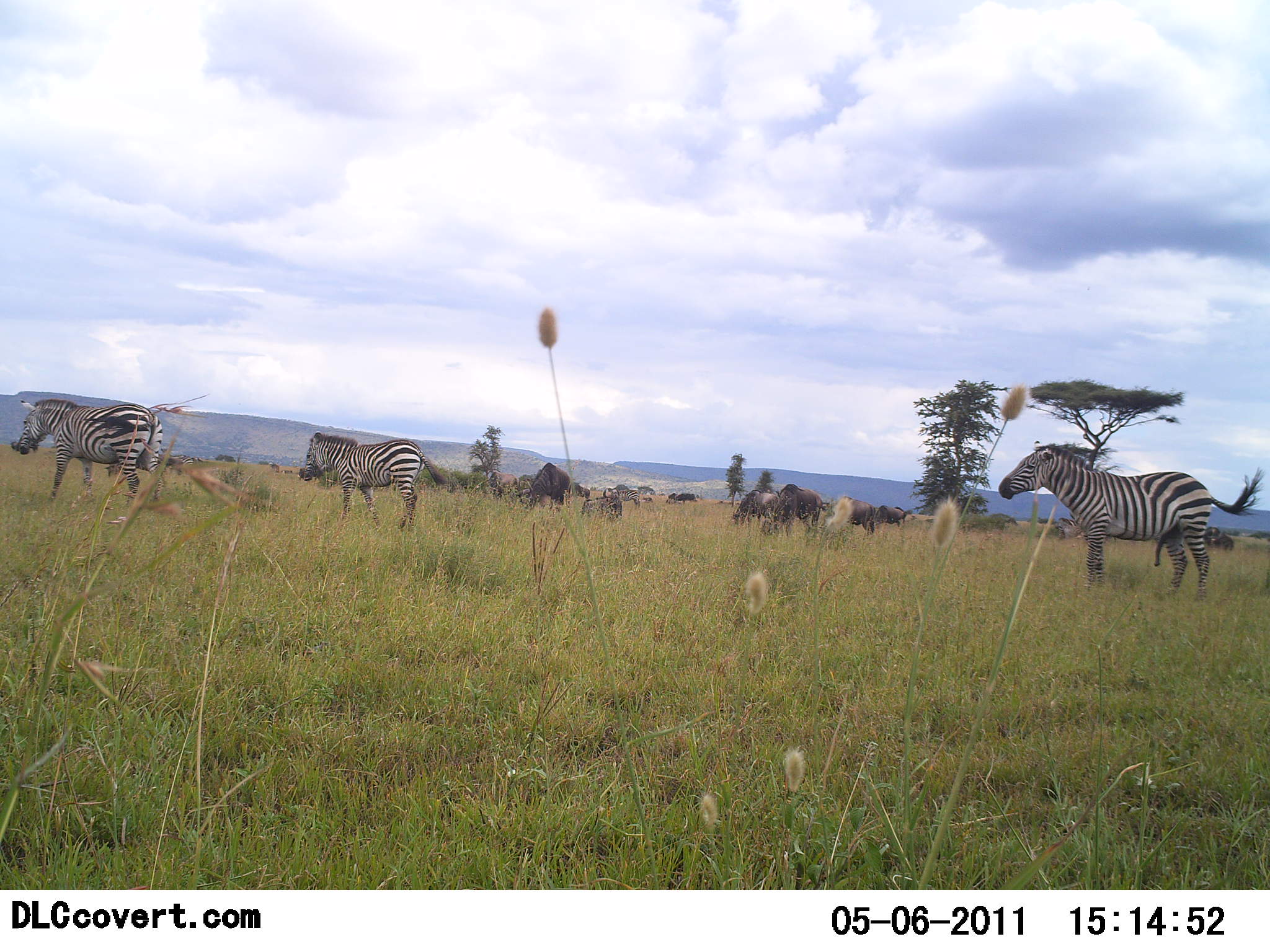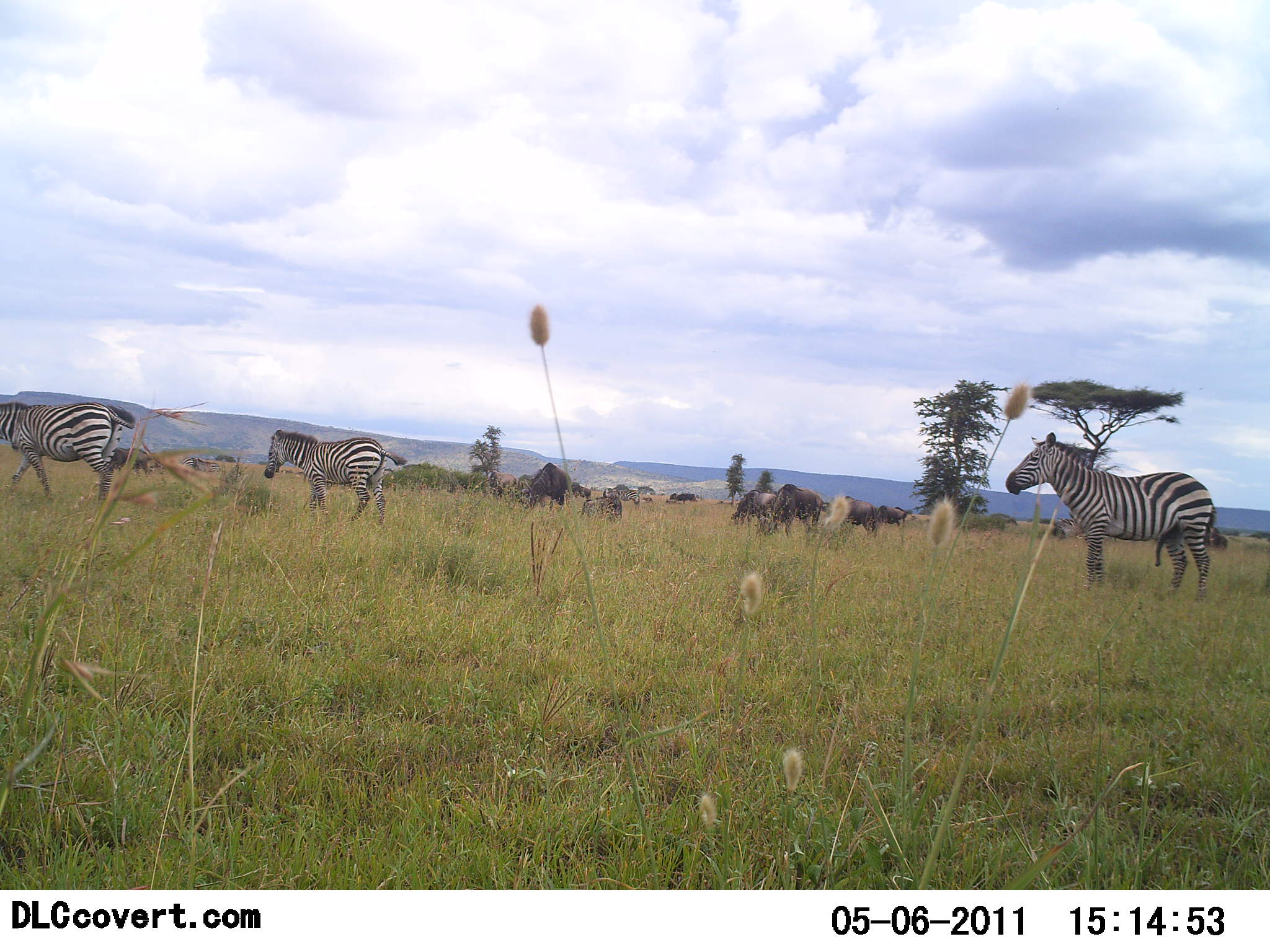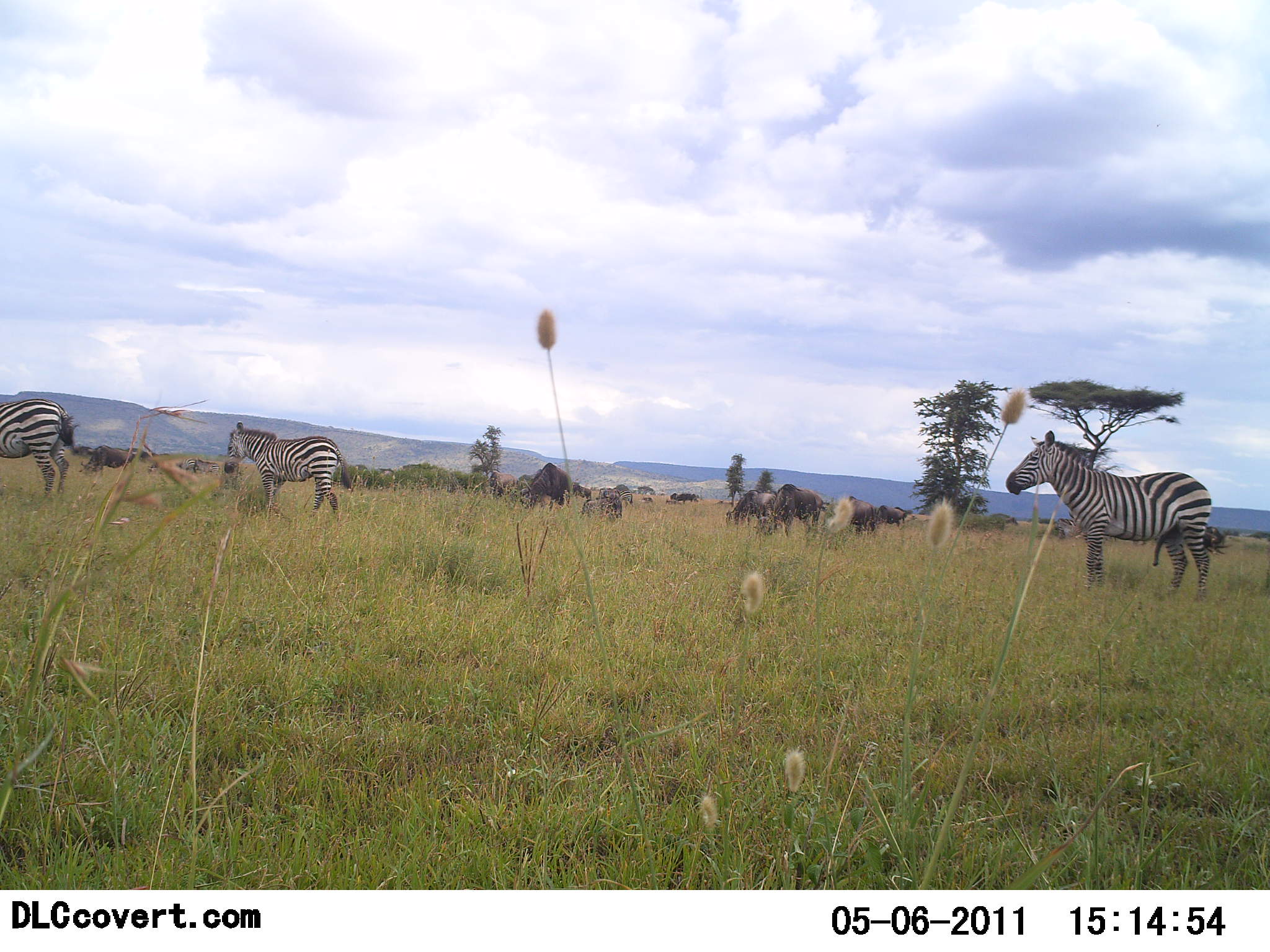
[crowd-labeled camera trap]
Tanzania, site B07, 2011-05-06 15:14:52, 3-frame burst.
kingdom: Animalia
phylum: Chordata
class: Mammalia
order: Artiodactyla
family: Bovidae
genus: Connochaetes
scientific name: Connochaetes taurinus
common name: blue wildebeest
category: wildebeest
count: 5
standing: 60%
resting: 0%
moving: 20%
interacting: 0%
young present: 0%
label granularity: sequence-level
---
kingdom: Animalia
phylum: Chordata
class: Mammalia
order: Perissodactyla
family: Equidae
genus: Equus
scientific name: Equus quagga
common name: plains zebra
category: zebra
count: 3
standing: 22%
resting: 0%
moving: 100%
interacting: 11%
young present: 0%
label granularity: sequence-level